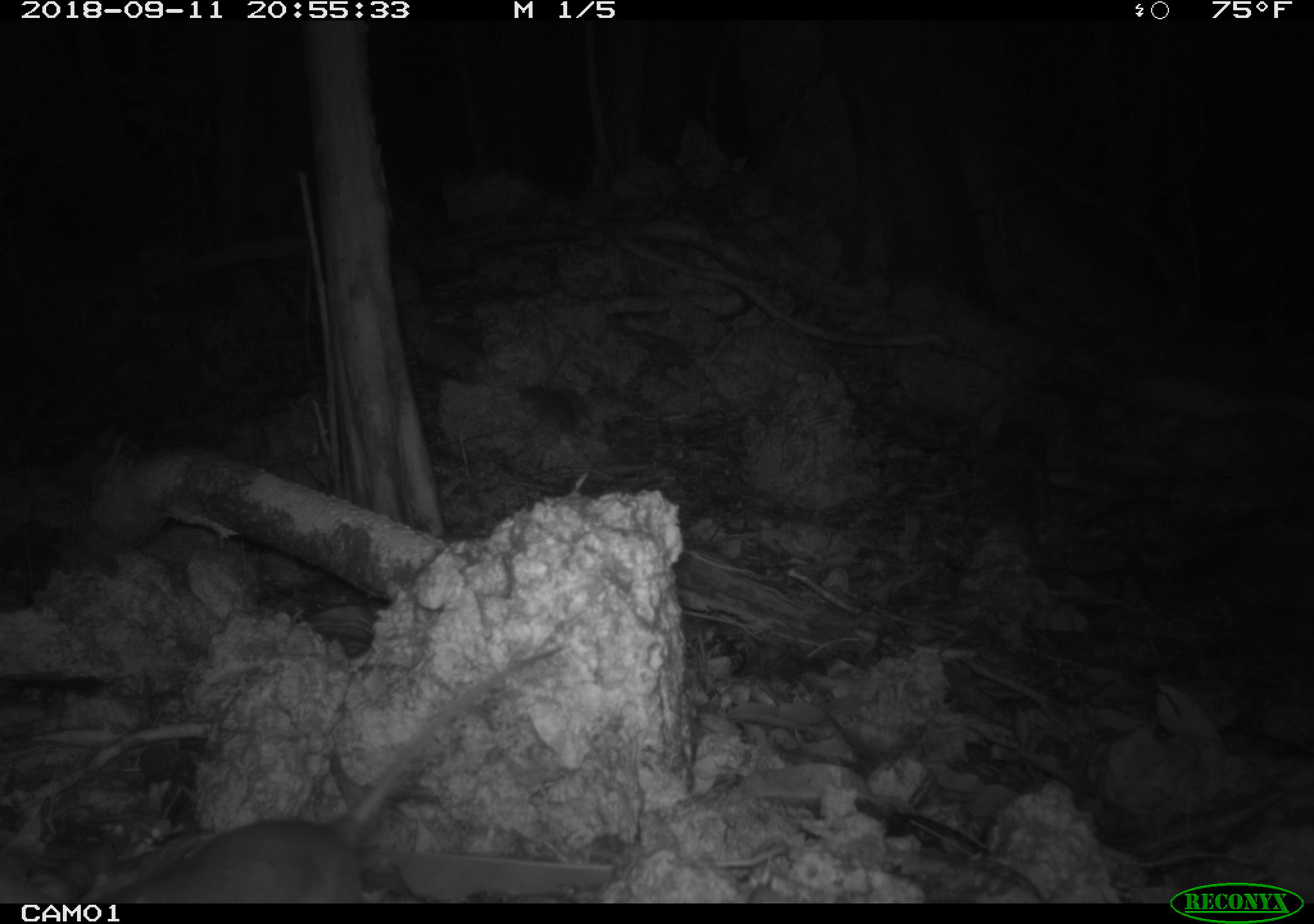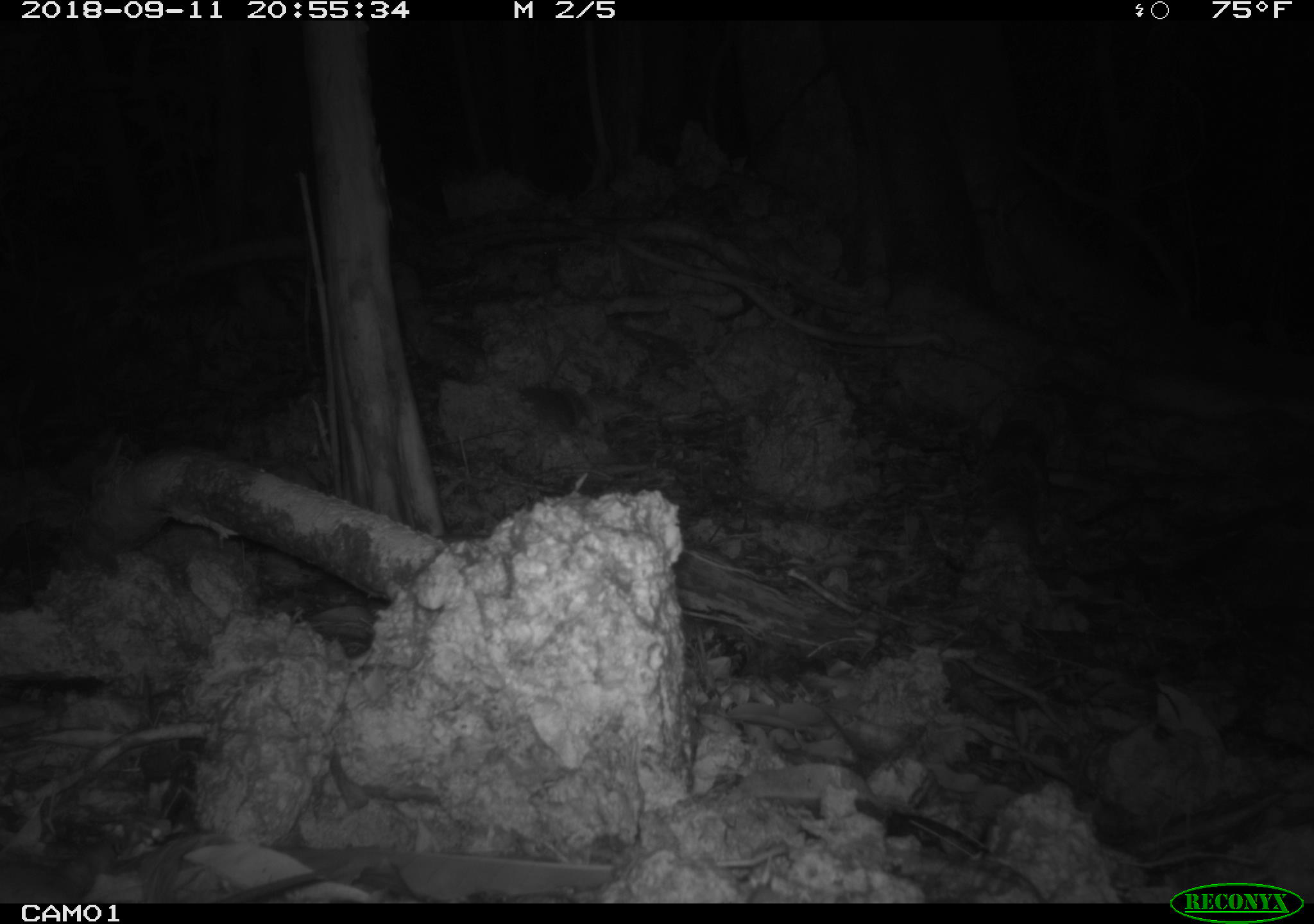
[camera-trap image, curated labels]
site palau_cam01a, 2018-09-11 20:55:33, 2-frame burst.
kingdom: Animalia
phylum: Chordata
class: Mammalia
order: Rodentia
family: Muridae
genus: Rattus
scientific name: Rattus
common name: rat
Rat (Rattus).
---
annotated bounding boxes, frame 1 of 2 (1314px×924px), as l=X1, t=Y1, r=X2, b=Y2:
rat: l=85, t=623, r=590, b=905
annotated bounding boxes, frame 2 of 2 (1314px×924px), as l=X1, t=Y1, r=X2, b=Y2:
rat: l=0, t=845, r=321, b=901